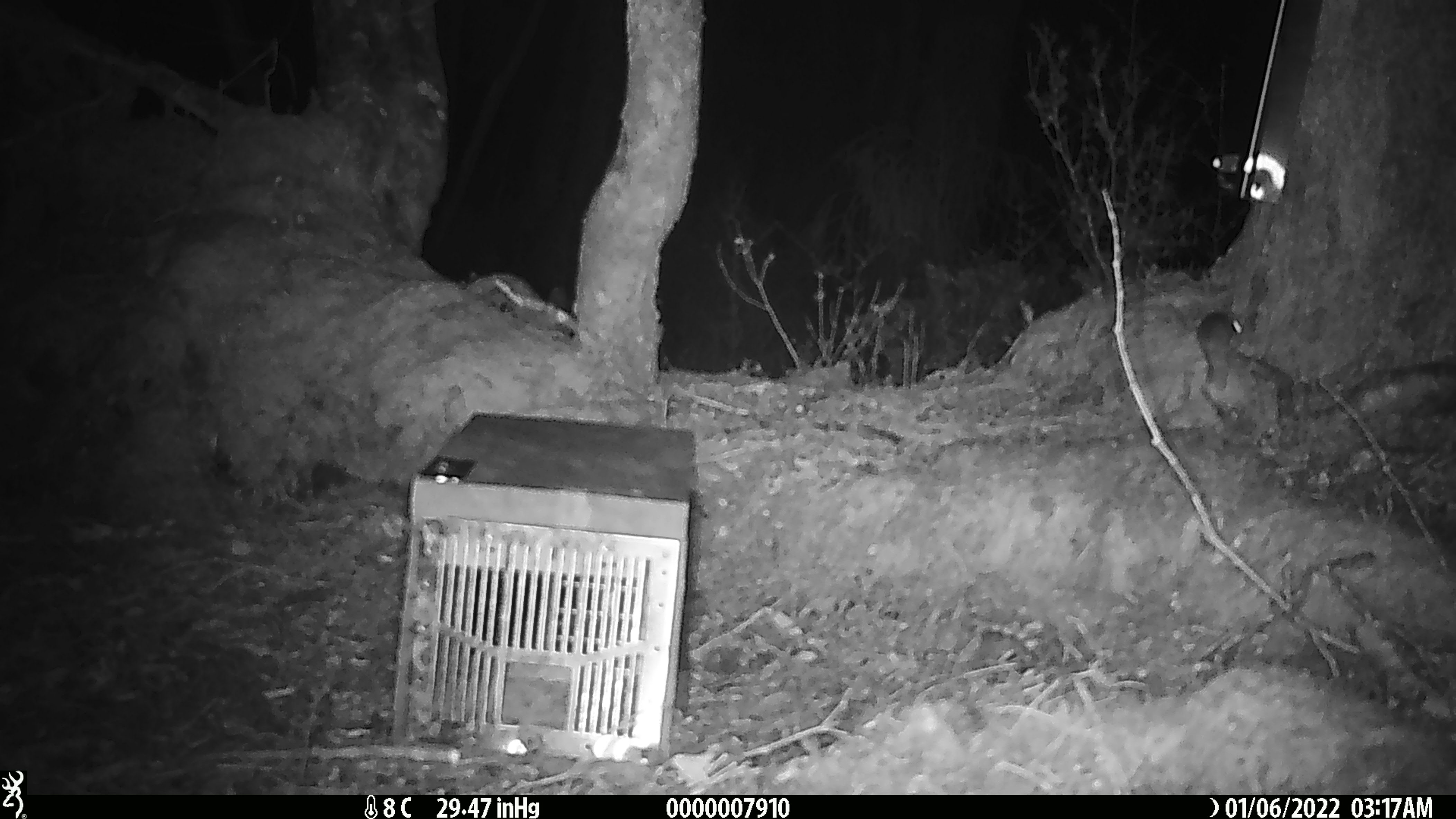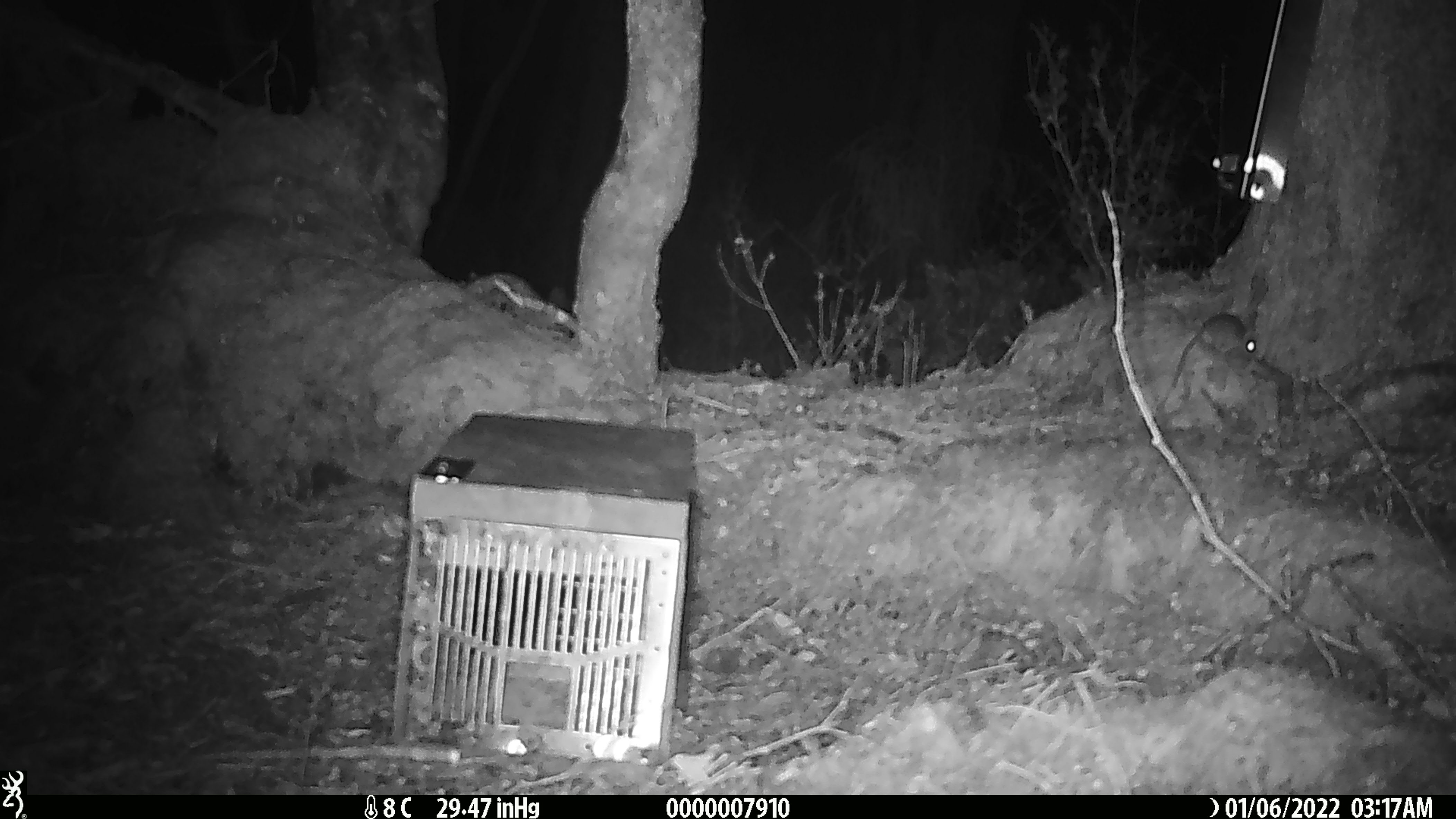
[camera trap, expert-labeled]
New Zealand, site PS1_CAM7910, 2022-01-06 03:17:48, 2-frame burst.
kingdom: Animalia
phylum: Chordata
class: Mammalia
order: Rodentia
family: Muridae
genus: Mus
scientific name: Mus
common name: mouse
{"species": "mouse (Mus)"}